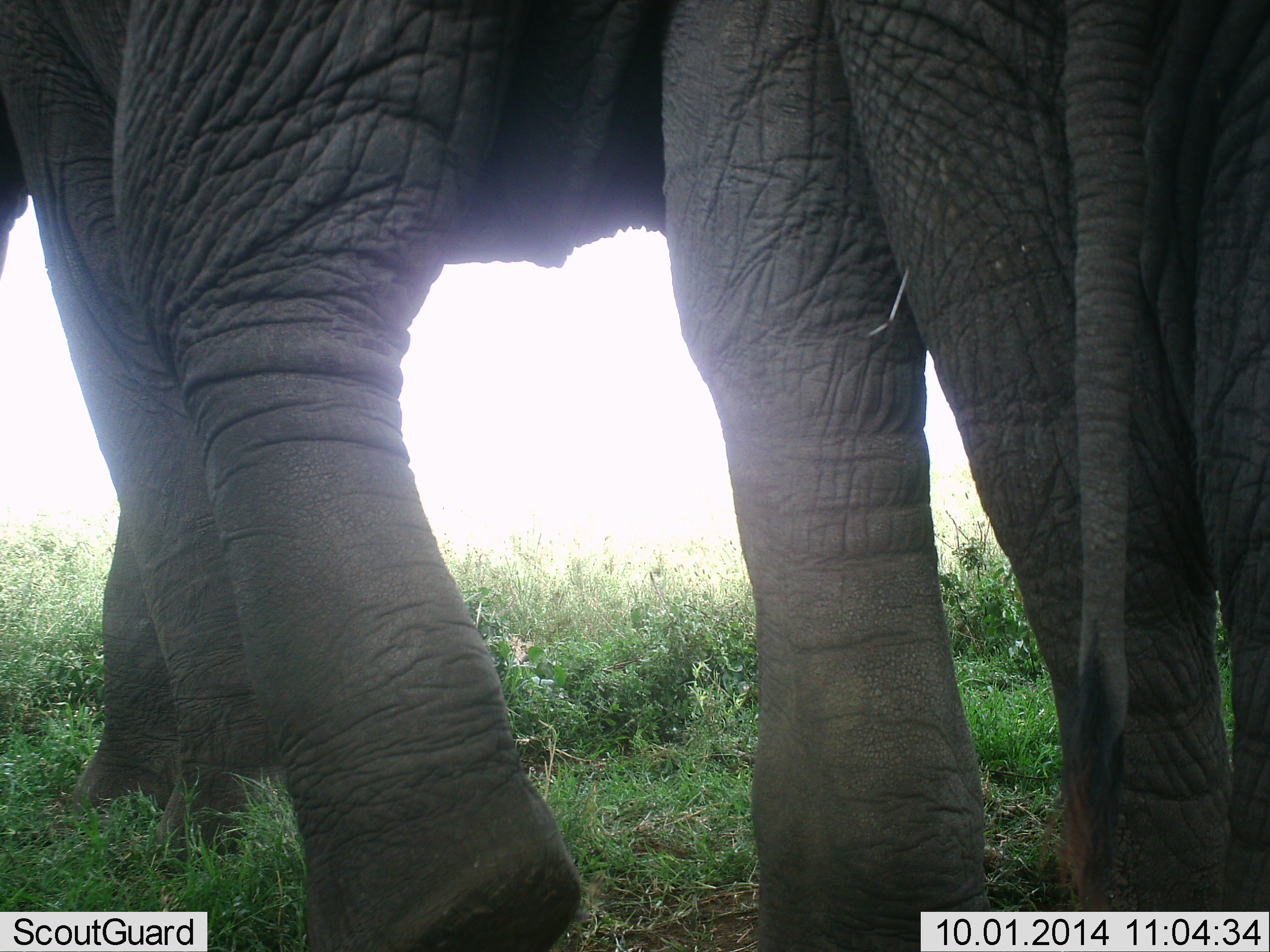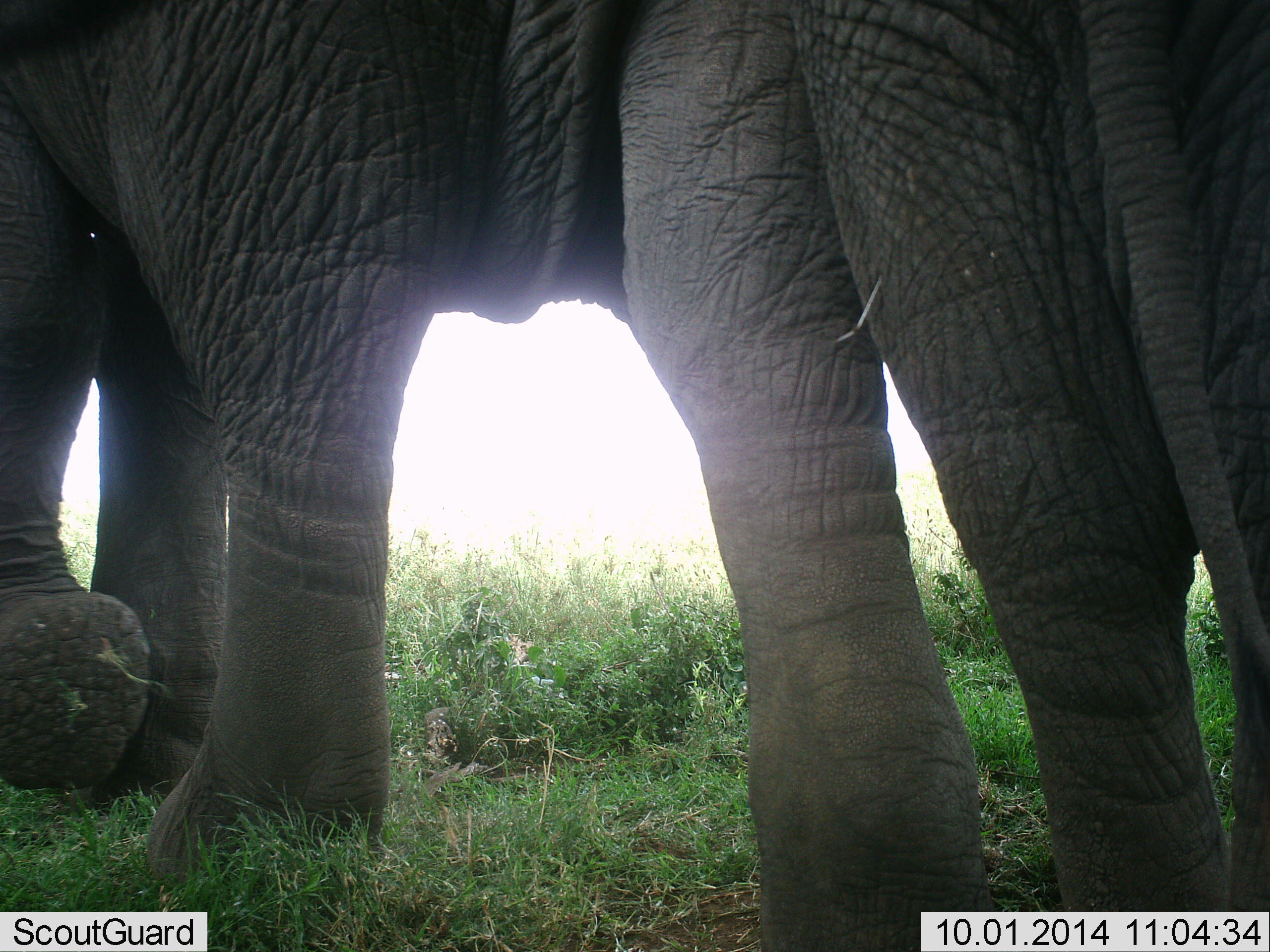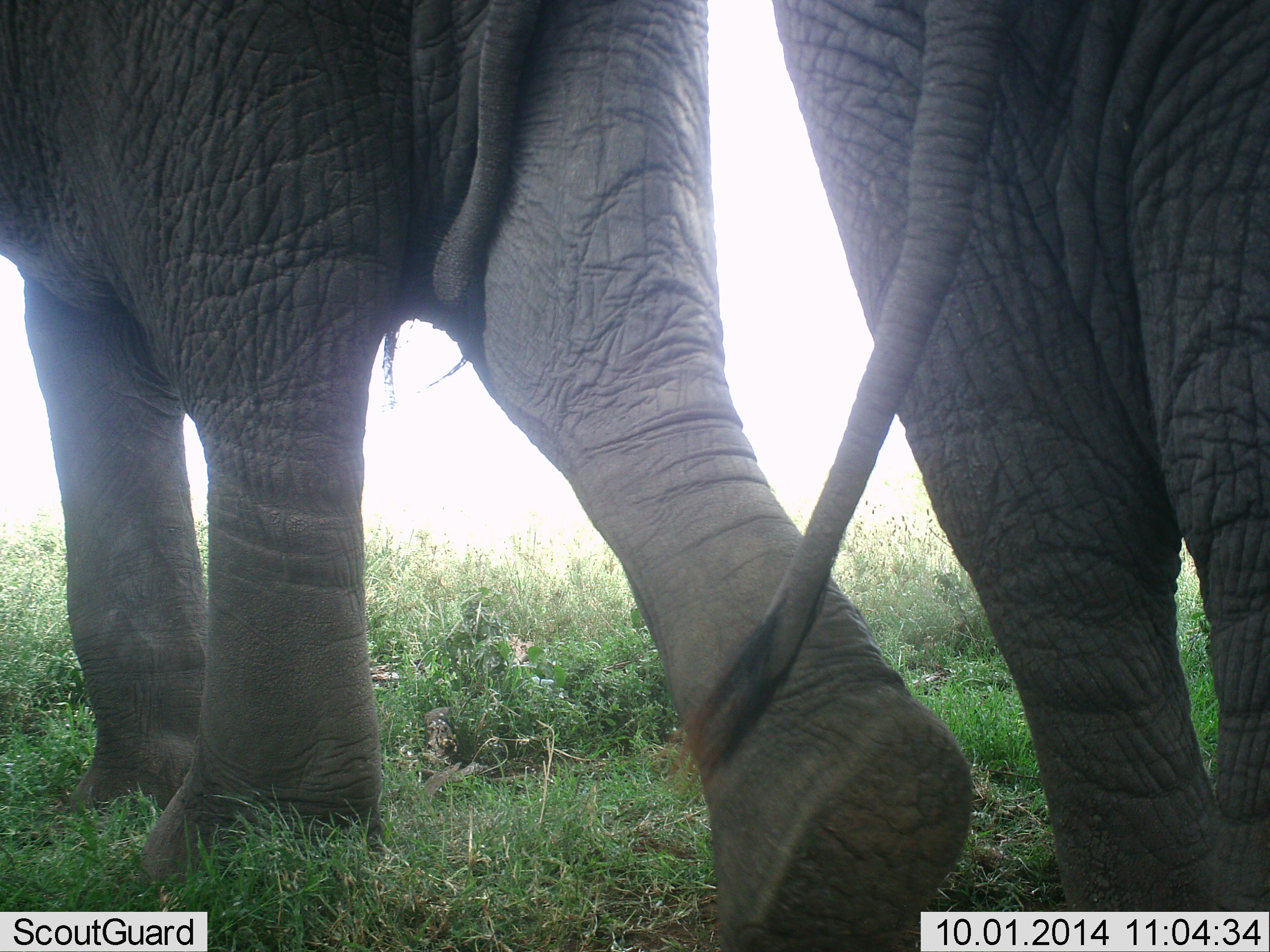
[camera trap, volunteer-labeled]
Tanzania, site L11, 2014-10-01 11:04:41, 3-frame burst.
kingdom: Animalia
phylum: Chordata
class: Mammalia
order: Proboscidea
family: Elephantidae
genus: Loxodonta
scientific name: Loxodonta africana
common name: african bush elephant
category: elephant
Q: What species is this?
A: Elephant (african bush elephant) (Loxodonta africana).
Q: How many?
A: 2.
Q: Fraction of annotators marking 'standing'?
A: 30%.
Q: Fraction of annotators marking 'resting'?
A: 0%.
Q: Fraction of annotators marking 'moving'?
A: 100%.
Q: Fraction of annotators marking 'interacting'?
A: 0%.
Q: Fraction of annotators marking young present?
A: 10%.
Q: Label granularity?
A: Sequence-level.